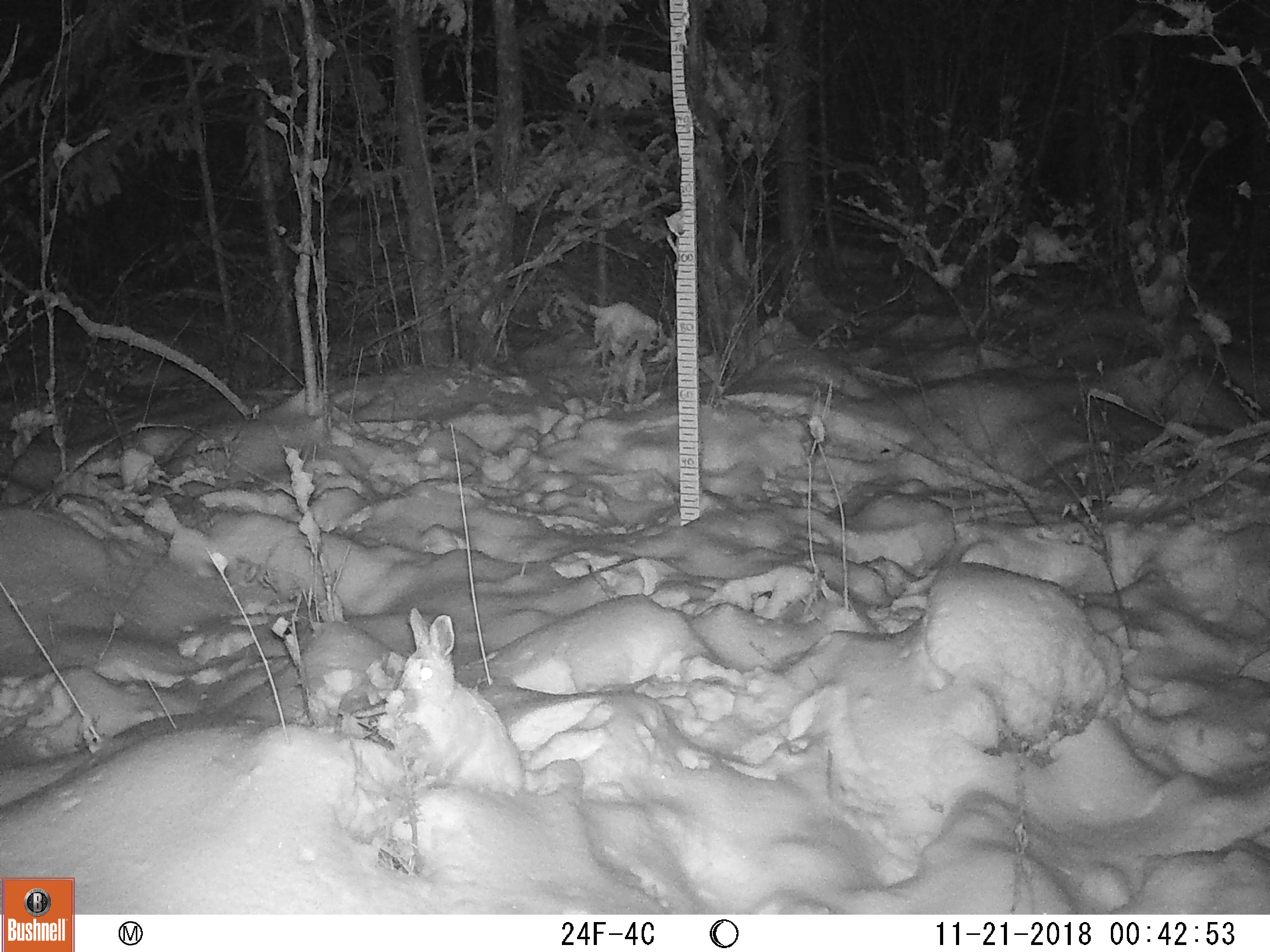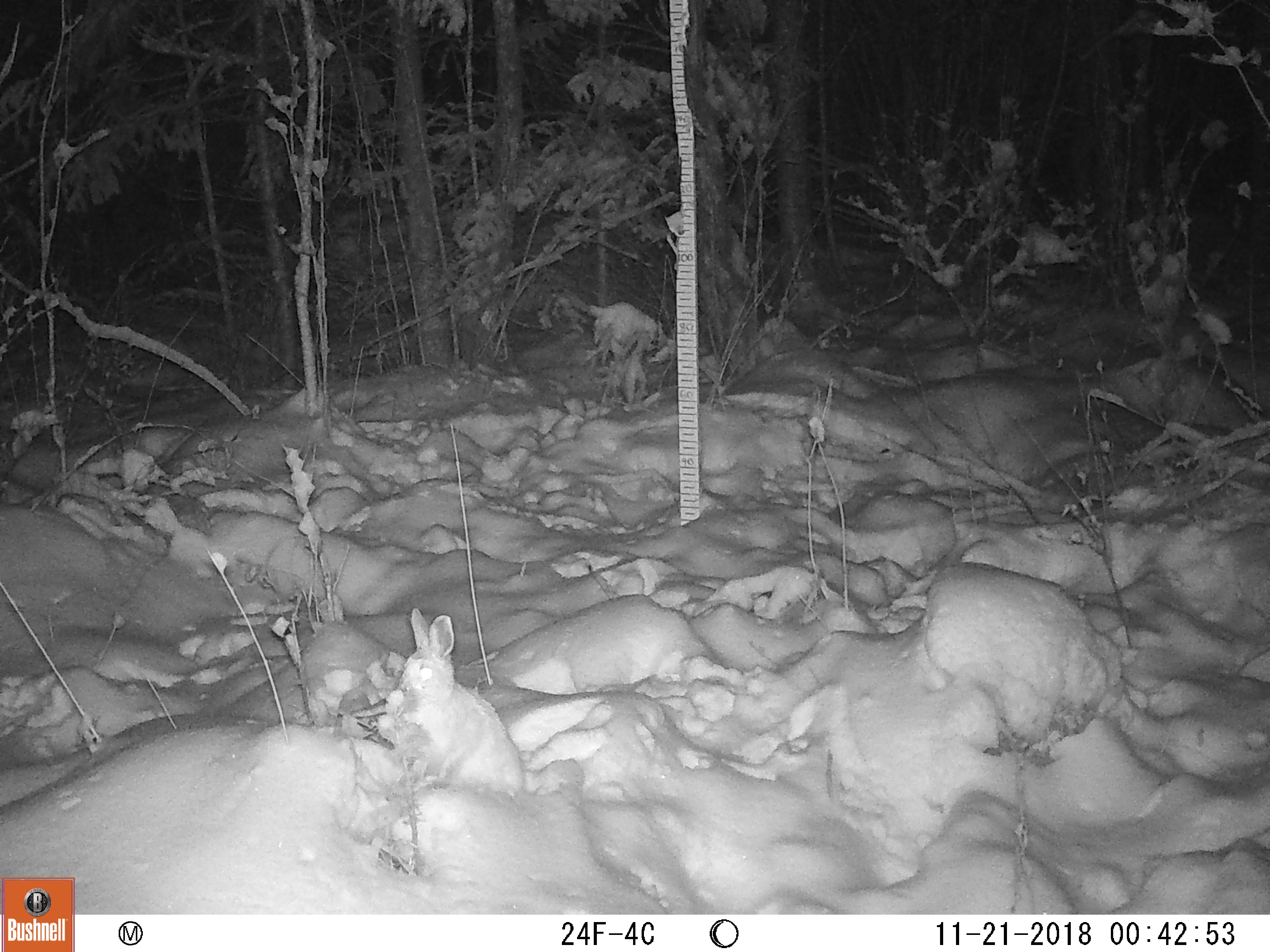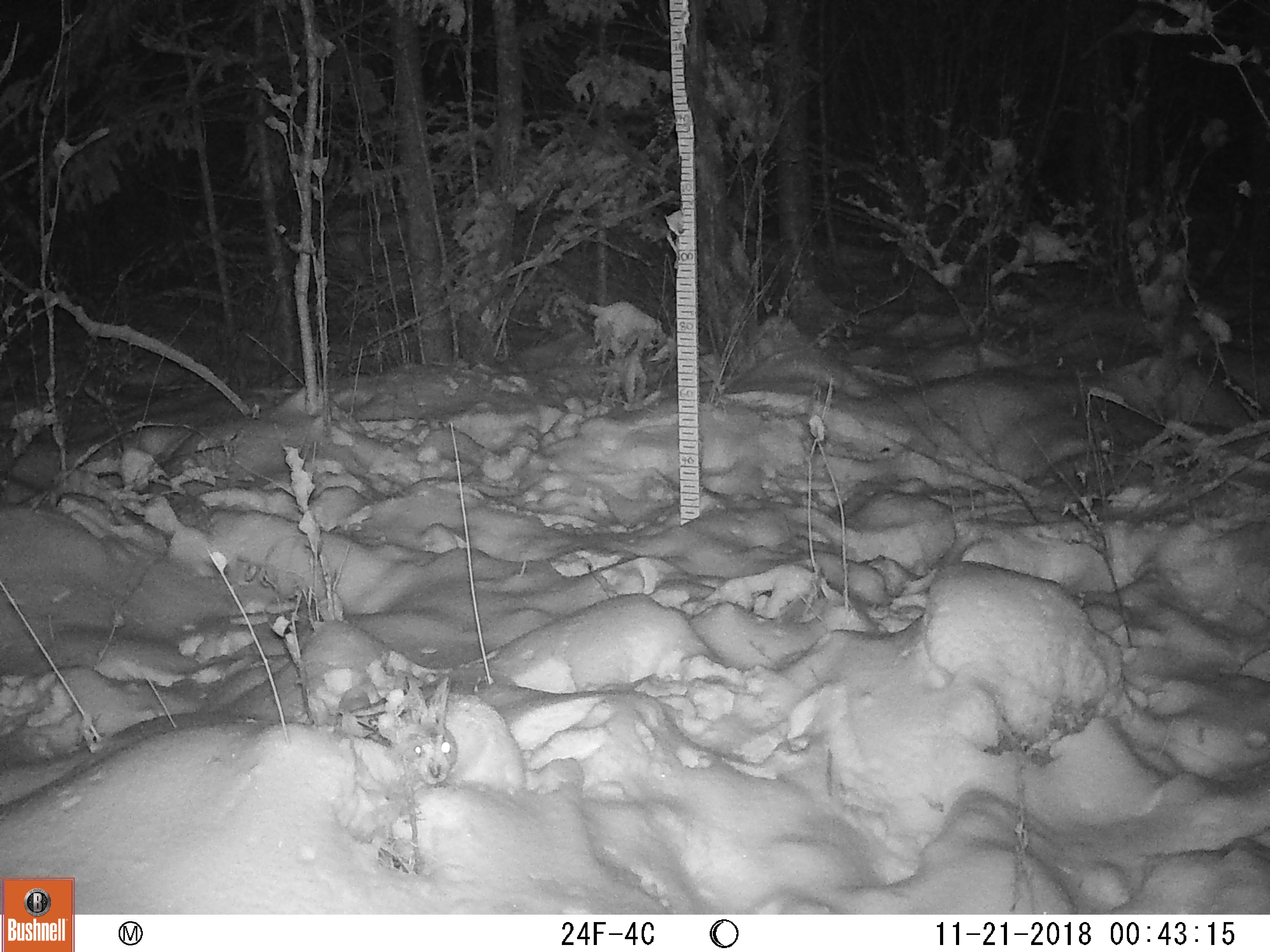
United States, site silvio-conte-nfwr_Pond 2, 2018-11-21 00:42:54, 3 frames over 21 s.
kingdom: Animalia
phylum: Chordata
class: Mammalia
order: Lagomorpha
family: Leporidae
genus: Lepus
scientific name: Lepus americanus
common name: snowshoe hare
Snowshoe hare (Lepus americanus).